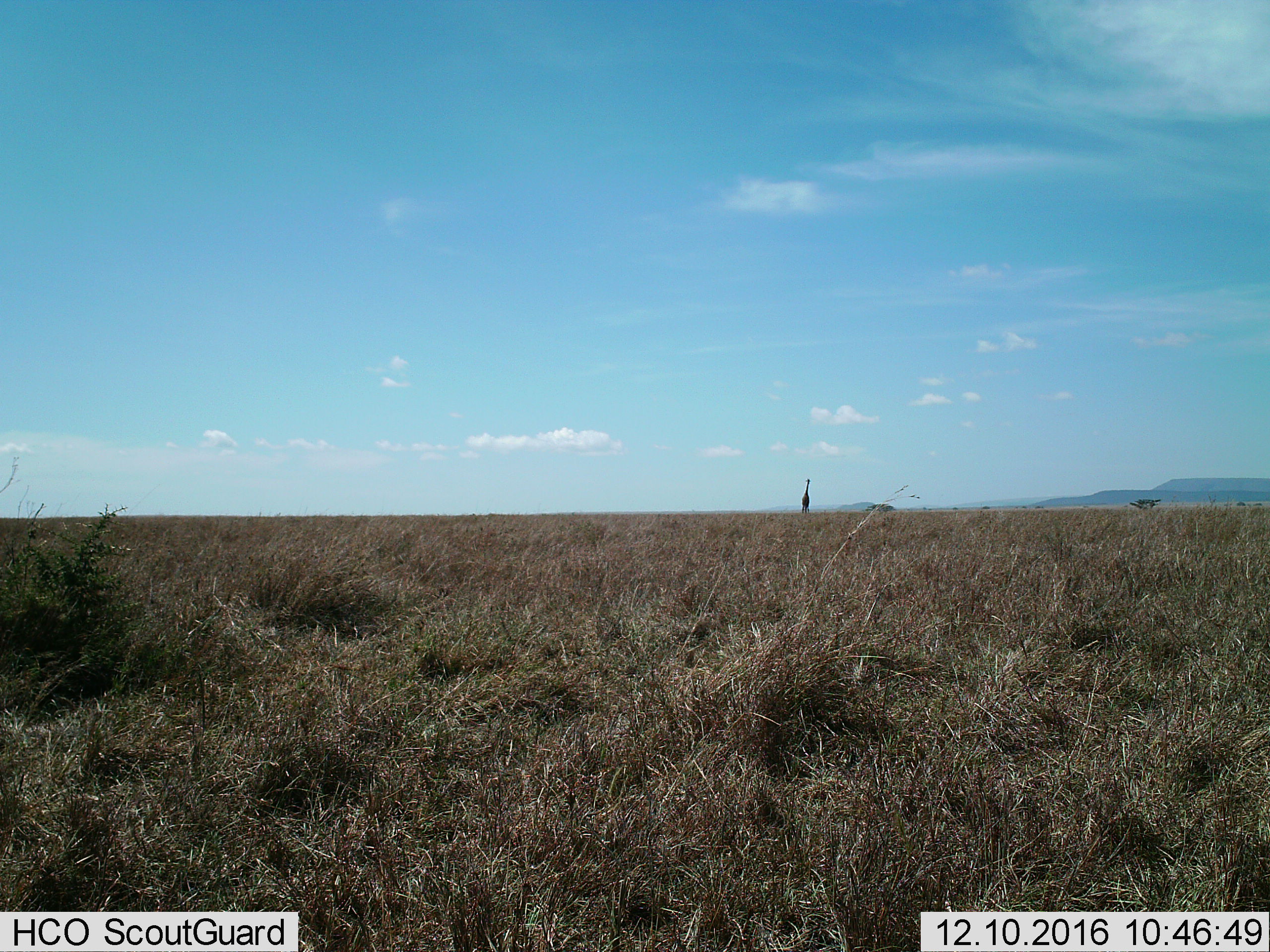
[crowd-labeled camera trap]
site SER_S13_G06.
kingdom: Animalia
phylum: Chordata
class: Mammalia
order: Artiodactyla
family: Giraffidae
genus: Giraffa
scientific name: Giraffa camelopardalis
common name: giraffe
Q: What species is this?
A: Giraffe (Giraffa camelopardalis).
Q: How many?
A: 1.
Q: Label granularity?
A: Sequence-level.